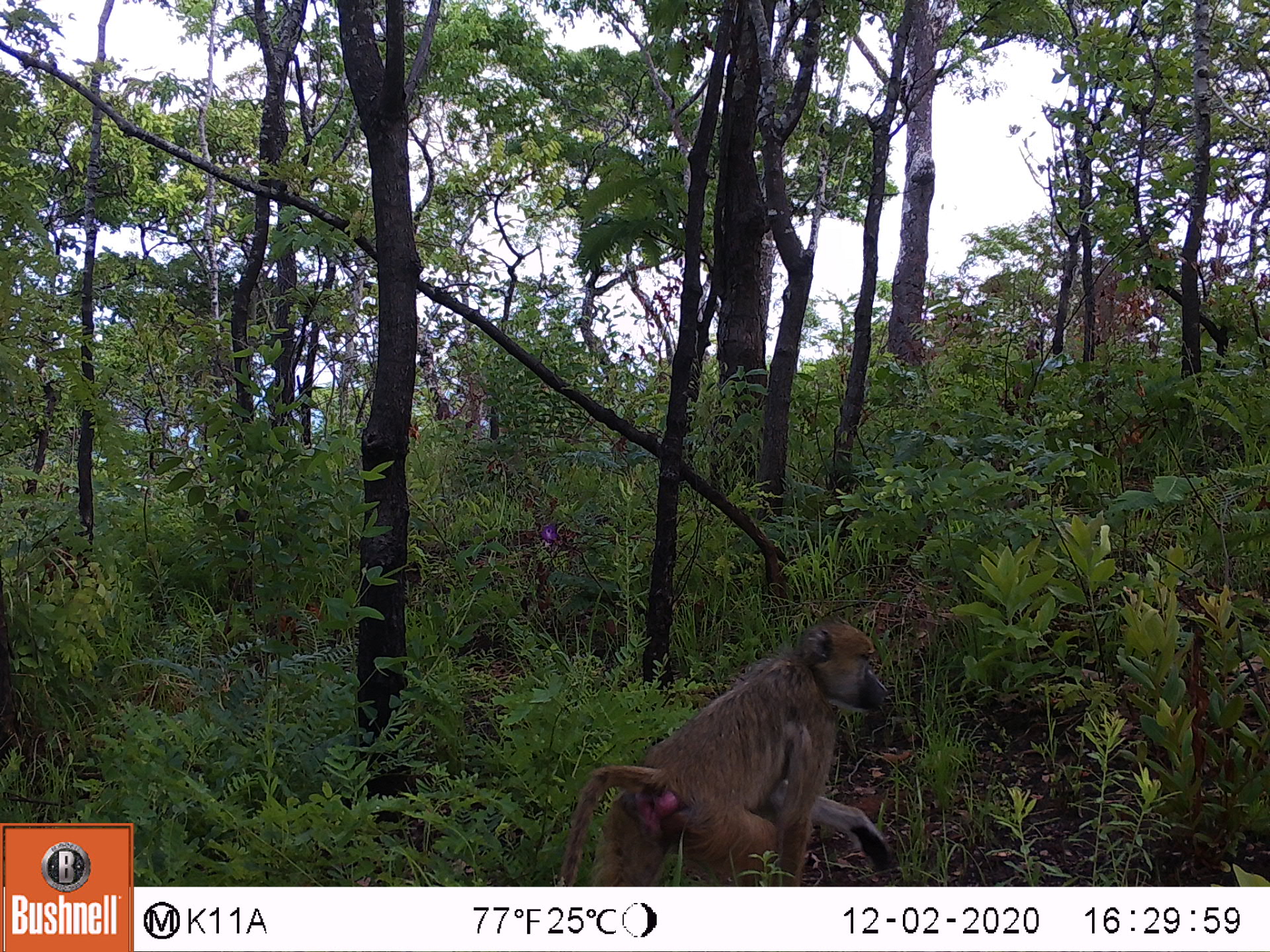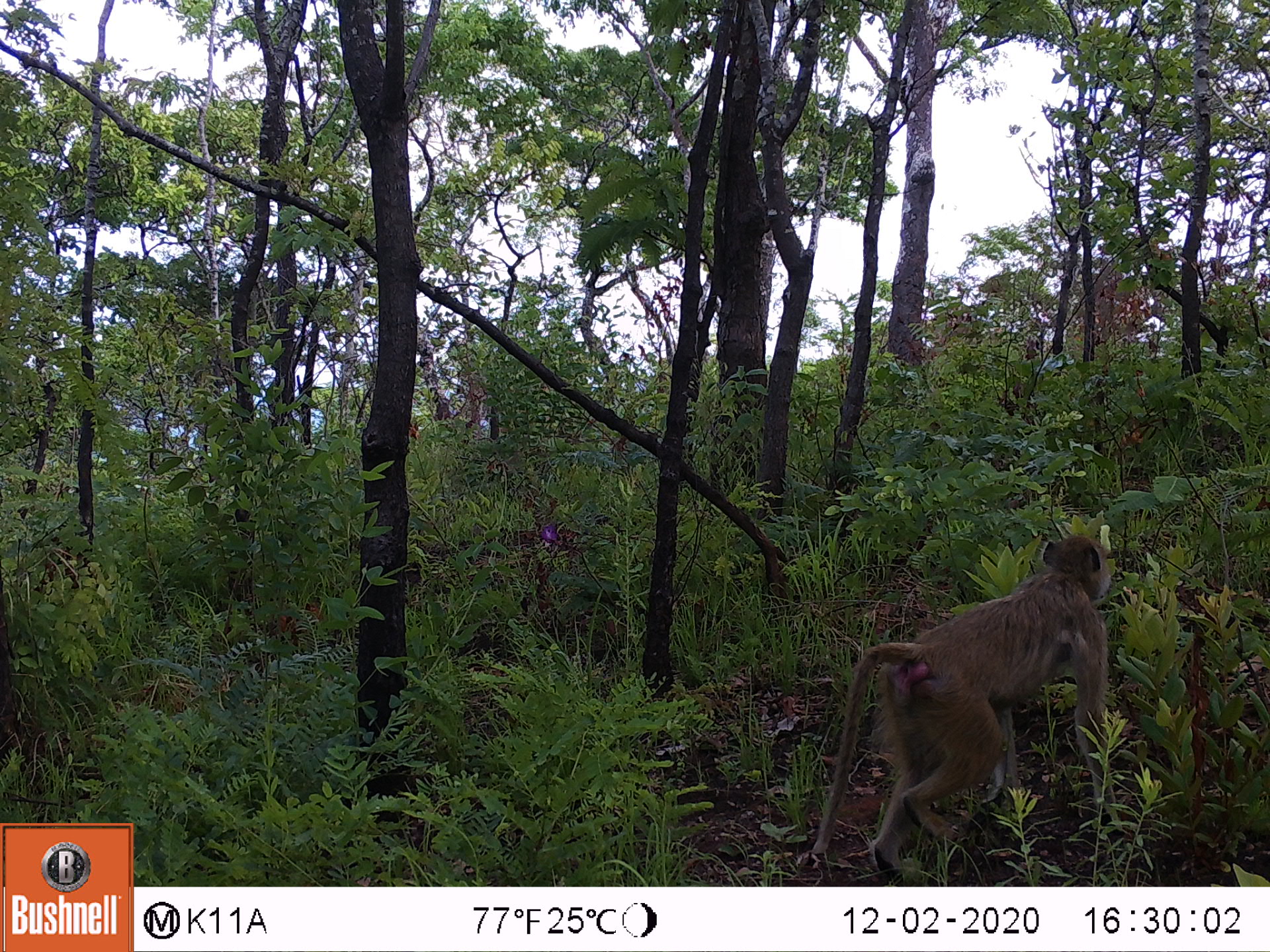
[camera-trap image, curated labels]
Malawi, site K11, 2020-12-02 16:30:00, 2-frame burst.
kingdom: Animalia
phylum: Chordata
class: Mammalia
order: Primates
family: Cercopithecidae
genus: Papio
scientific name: Papio cynocephalus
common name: yellow baboon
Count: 1.